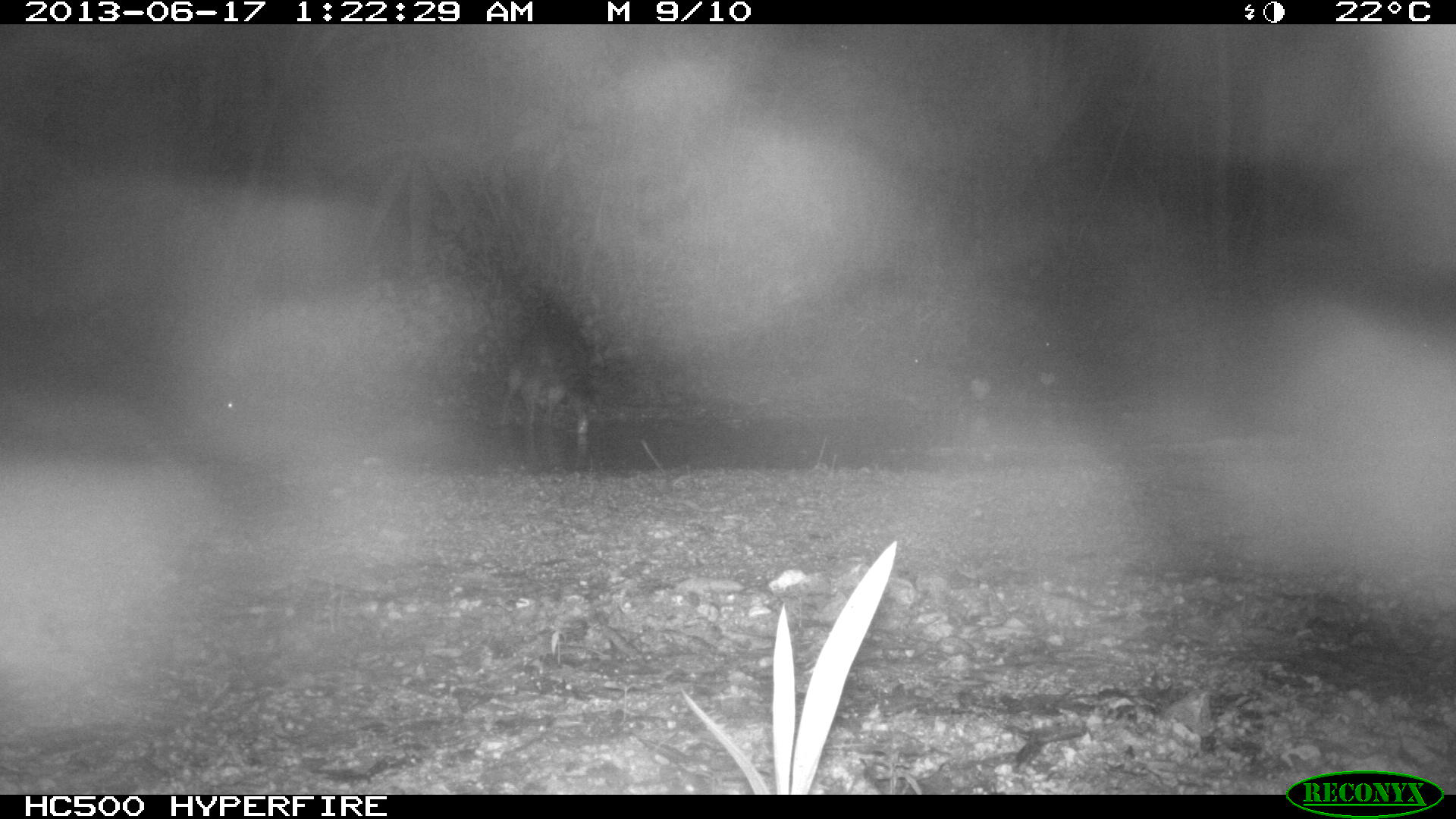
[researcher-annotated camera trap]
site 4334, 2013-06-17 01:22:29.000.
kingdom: Animalia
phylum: Chordata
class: Mammalia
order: Carnivora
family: Procyonidae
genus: Procyon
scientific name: Procyon lotor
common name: common raccoon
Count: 1.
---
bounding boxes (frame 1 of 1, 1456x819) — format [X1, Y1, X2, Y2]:
procyon lotor: [499, 312, 608, 435]